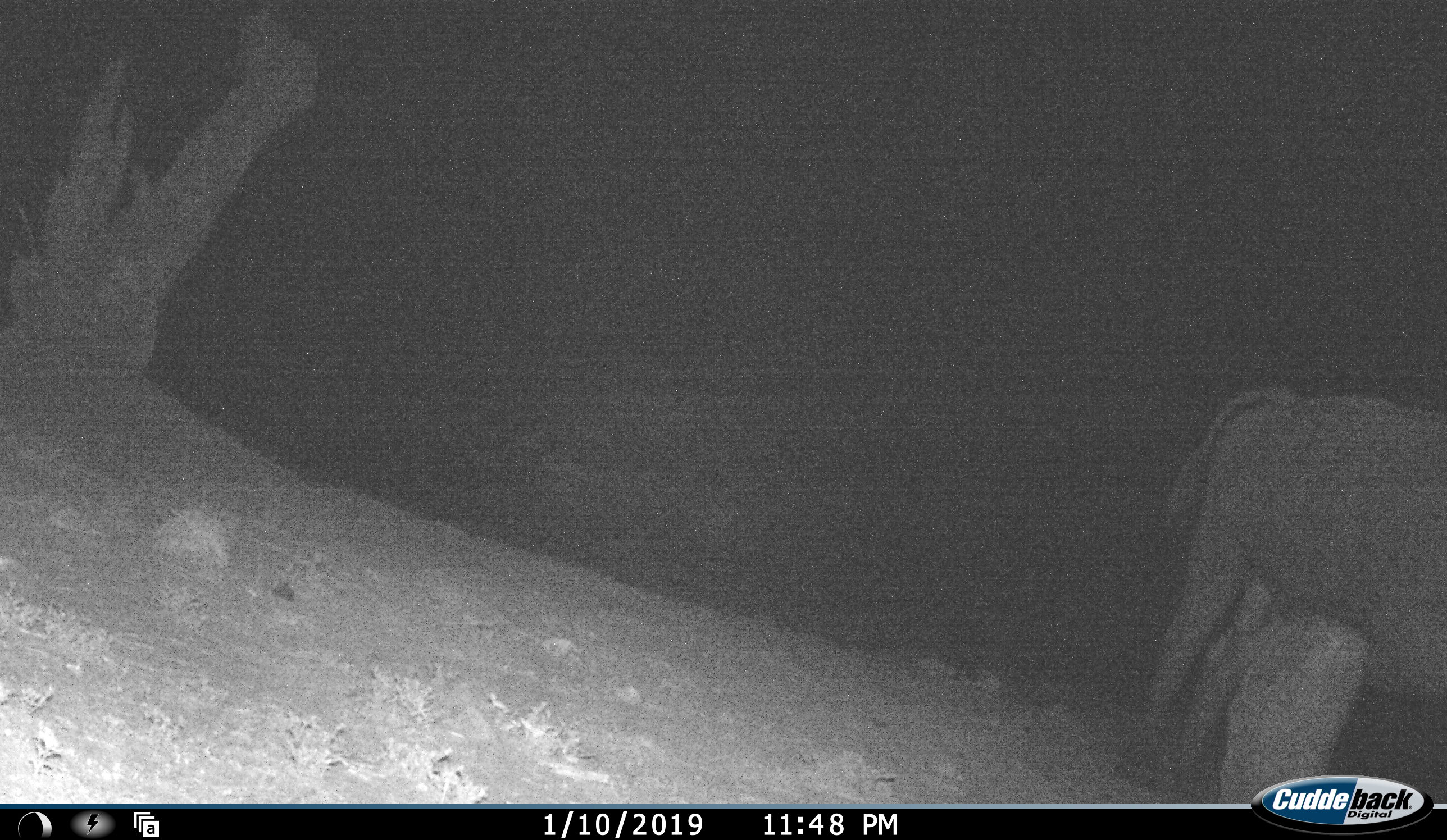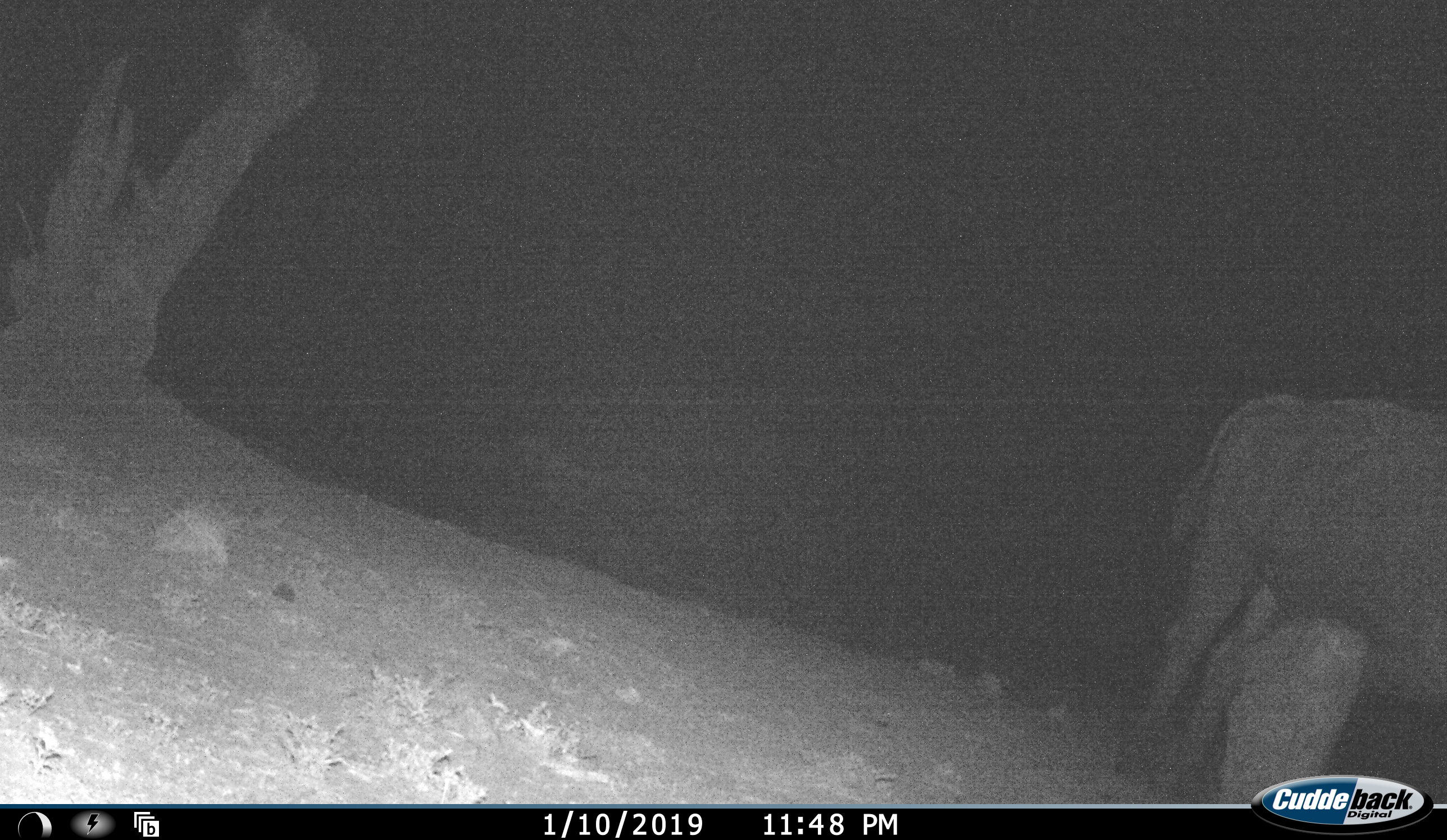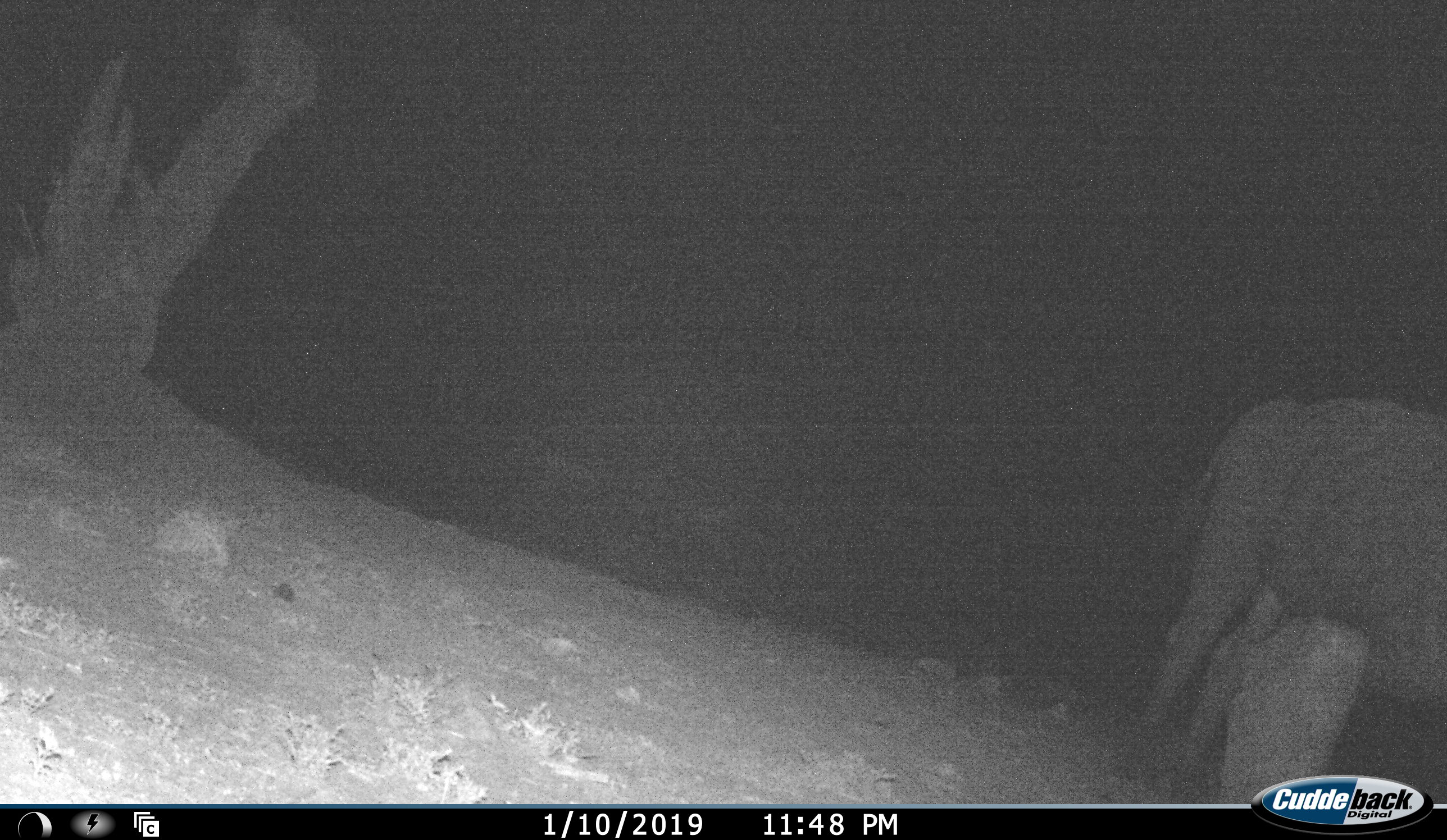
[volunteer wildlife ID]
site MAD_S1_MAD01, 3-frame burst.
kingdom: Animalia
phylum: Chordata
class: Mammalia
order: Artiodactyla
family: Bovidae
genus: Syncerus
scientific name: Syncerus caffer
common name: african buffalo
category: buffalo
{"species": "buffalo (african buffalo) (Syncerus caffer)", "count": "1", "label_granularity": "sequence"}